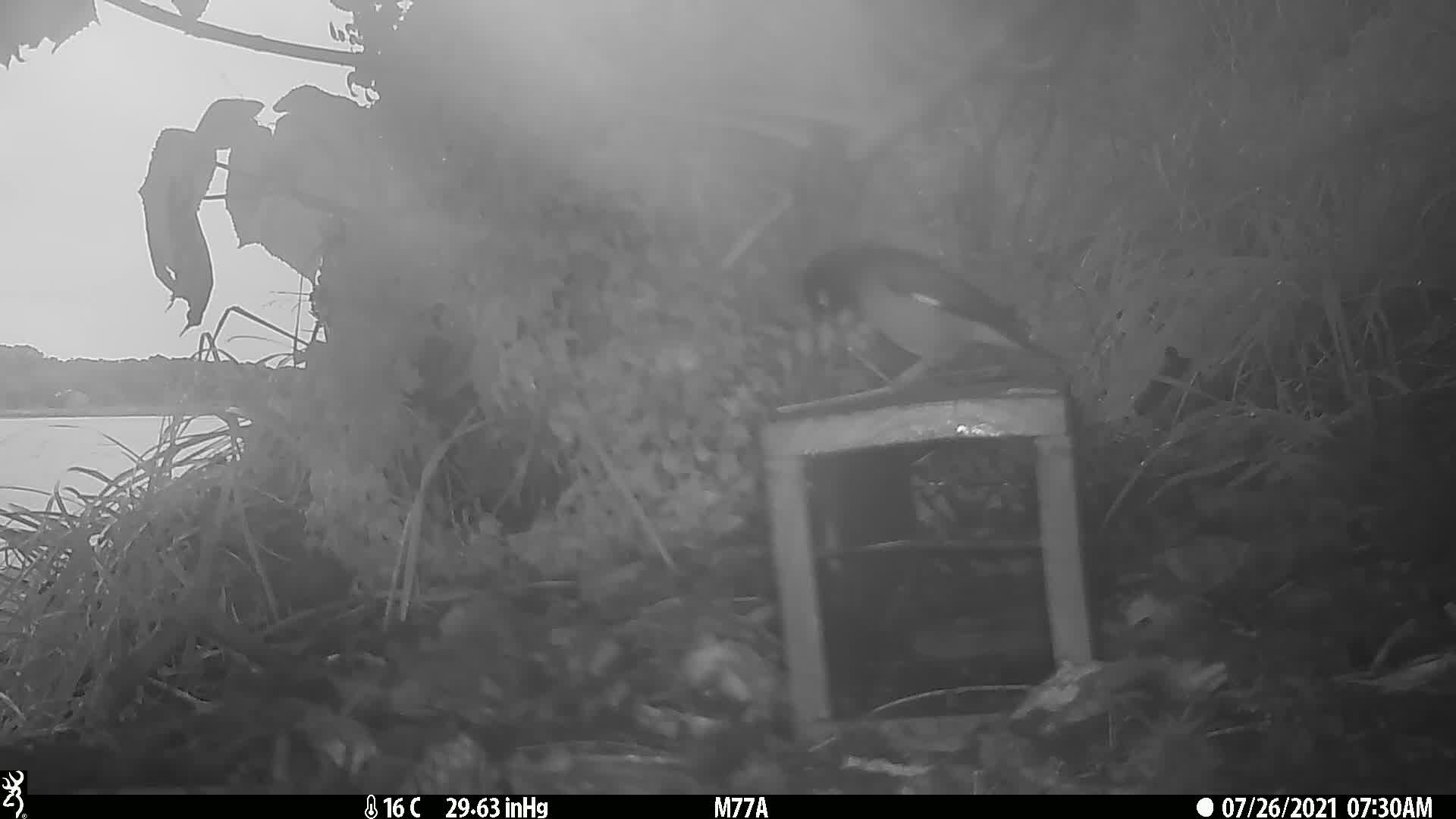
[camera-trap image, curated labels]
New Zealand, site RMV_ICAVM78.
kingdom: Animalia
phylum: Chordata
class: Aves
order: Passeriformes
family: Sturnidae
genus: Acridotheres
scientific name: Acridotheres tristis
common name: common myna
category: myna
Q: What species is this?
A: Myna (common myna) (Acridotheres tristis).